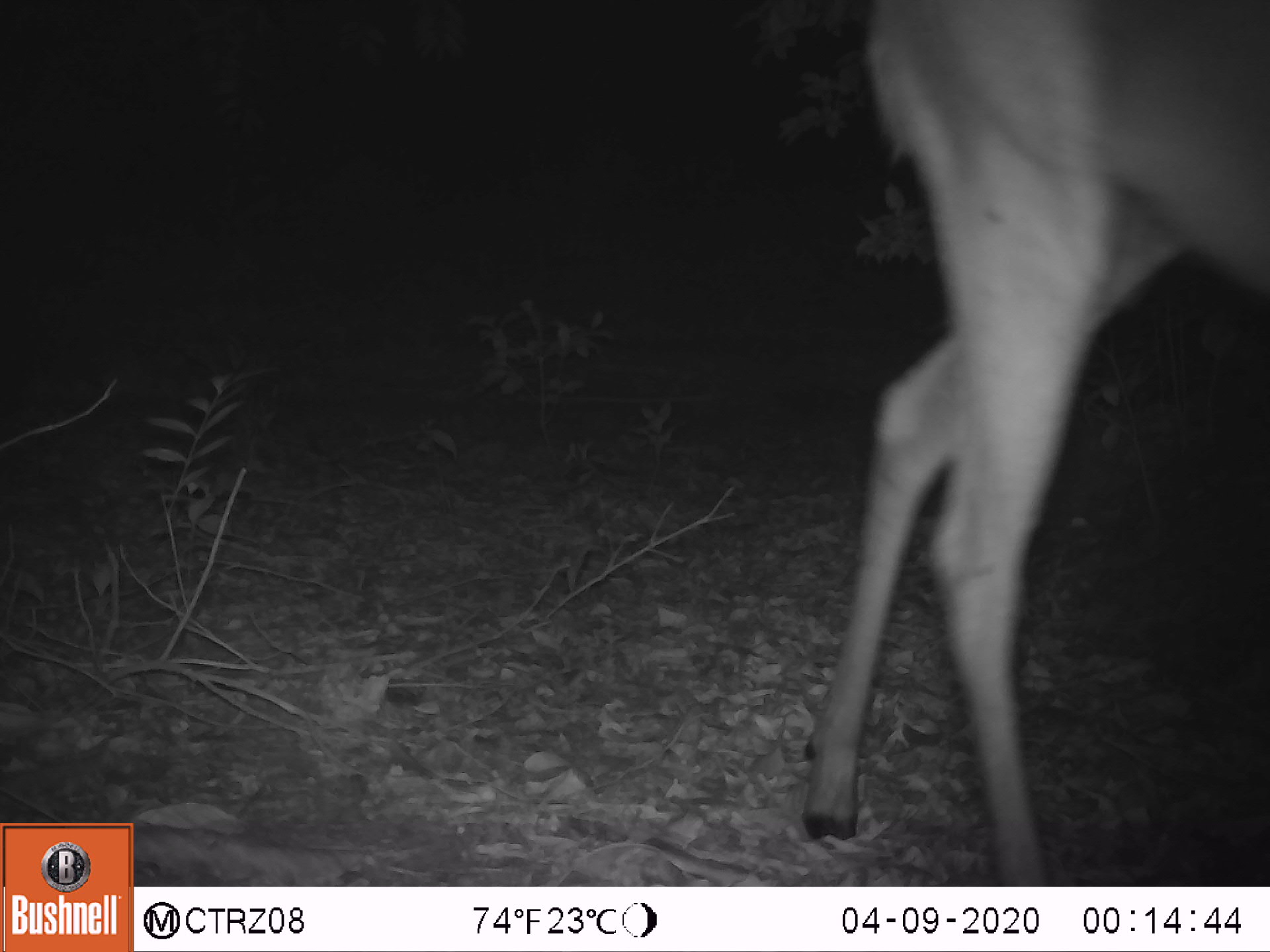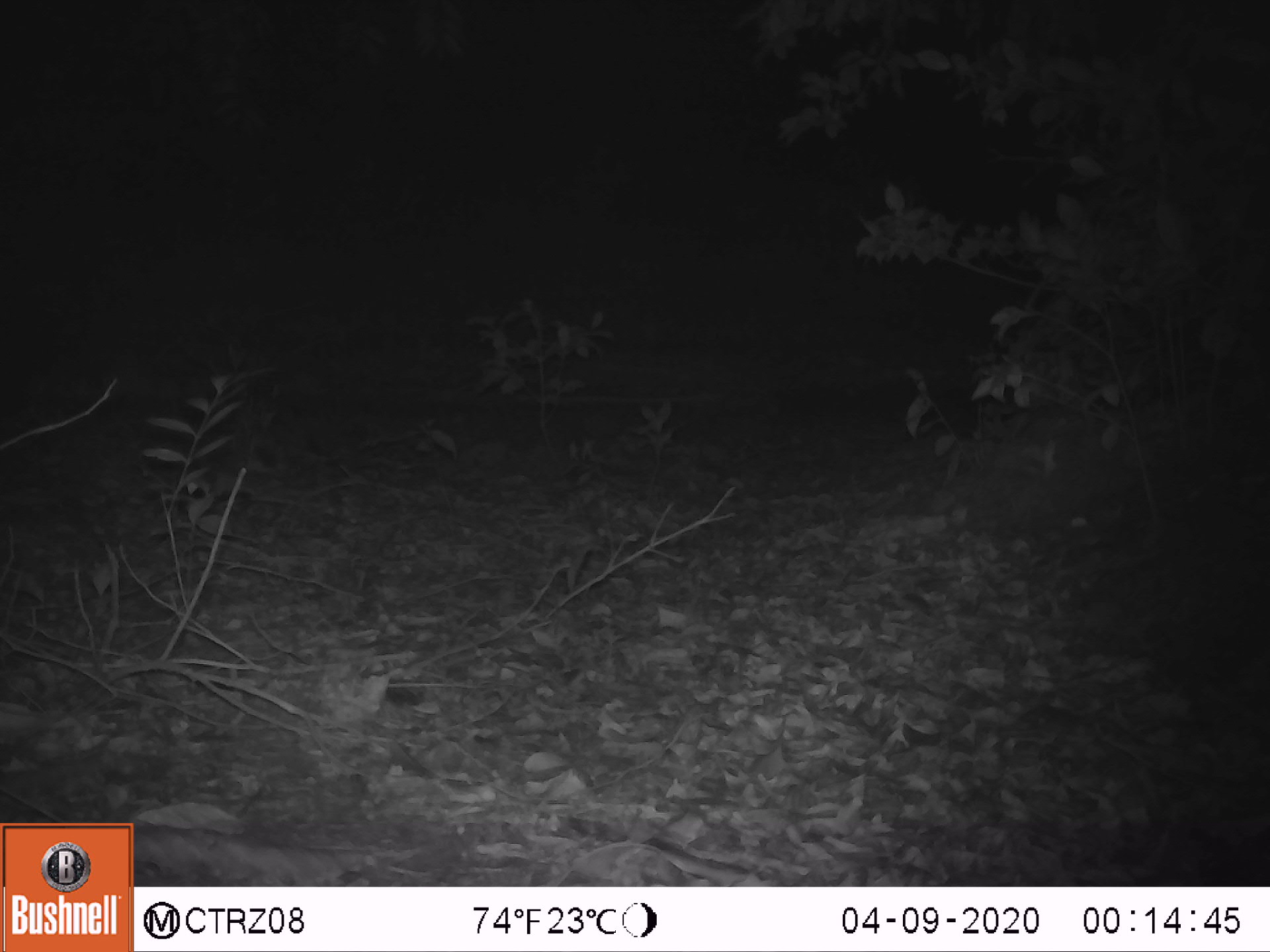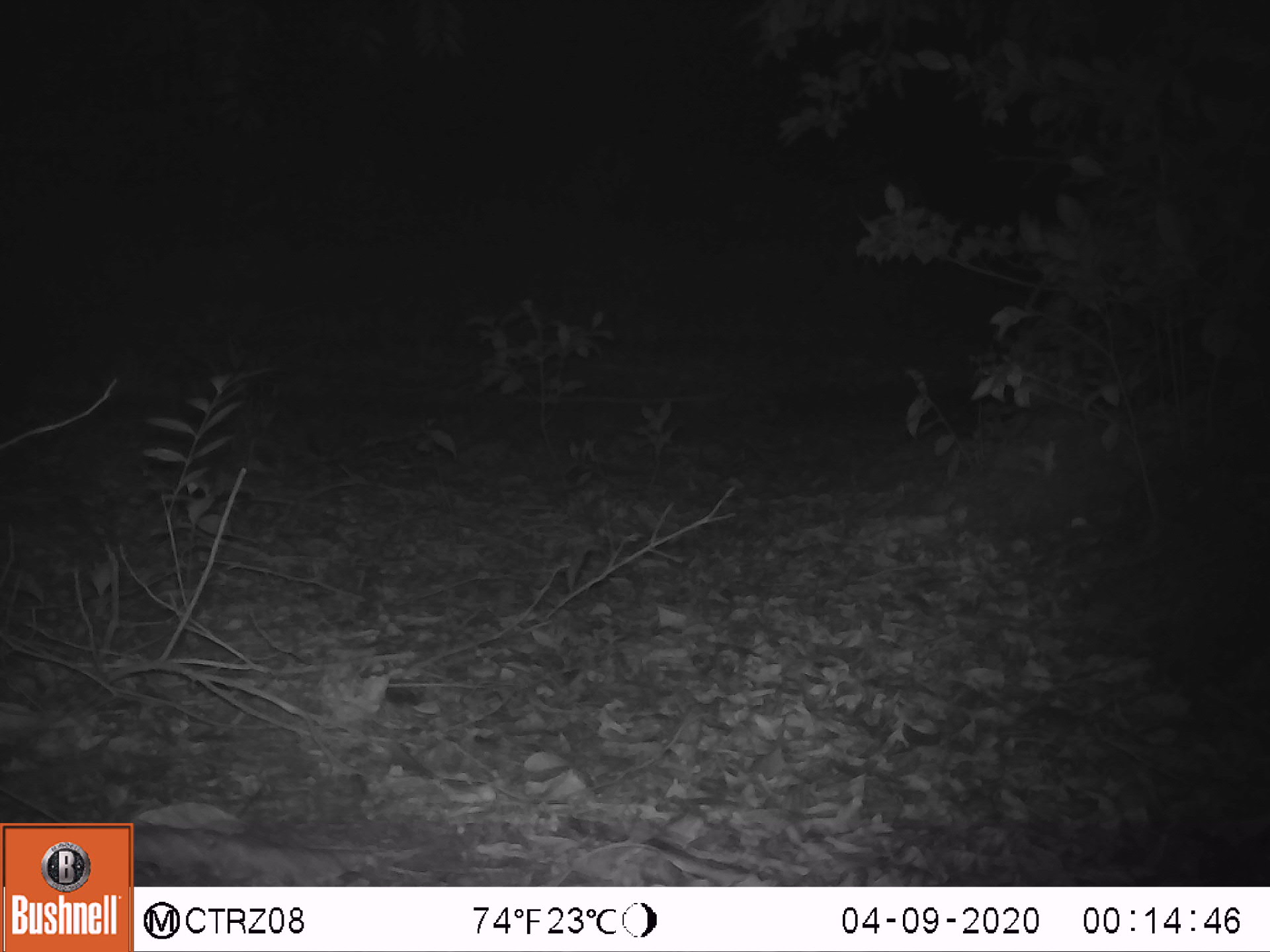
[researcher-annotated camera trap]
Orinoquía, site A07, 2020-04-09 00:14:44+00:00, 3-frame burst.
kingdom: Animalia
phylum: Chordata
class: Mammalia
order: Artiodactyla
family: Cervidae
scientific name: Cervidae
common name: deer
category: unknown cervid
Unknown cervid (deer) (Cervidae).